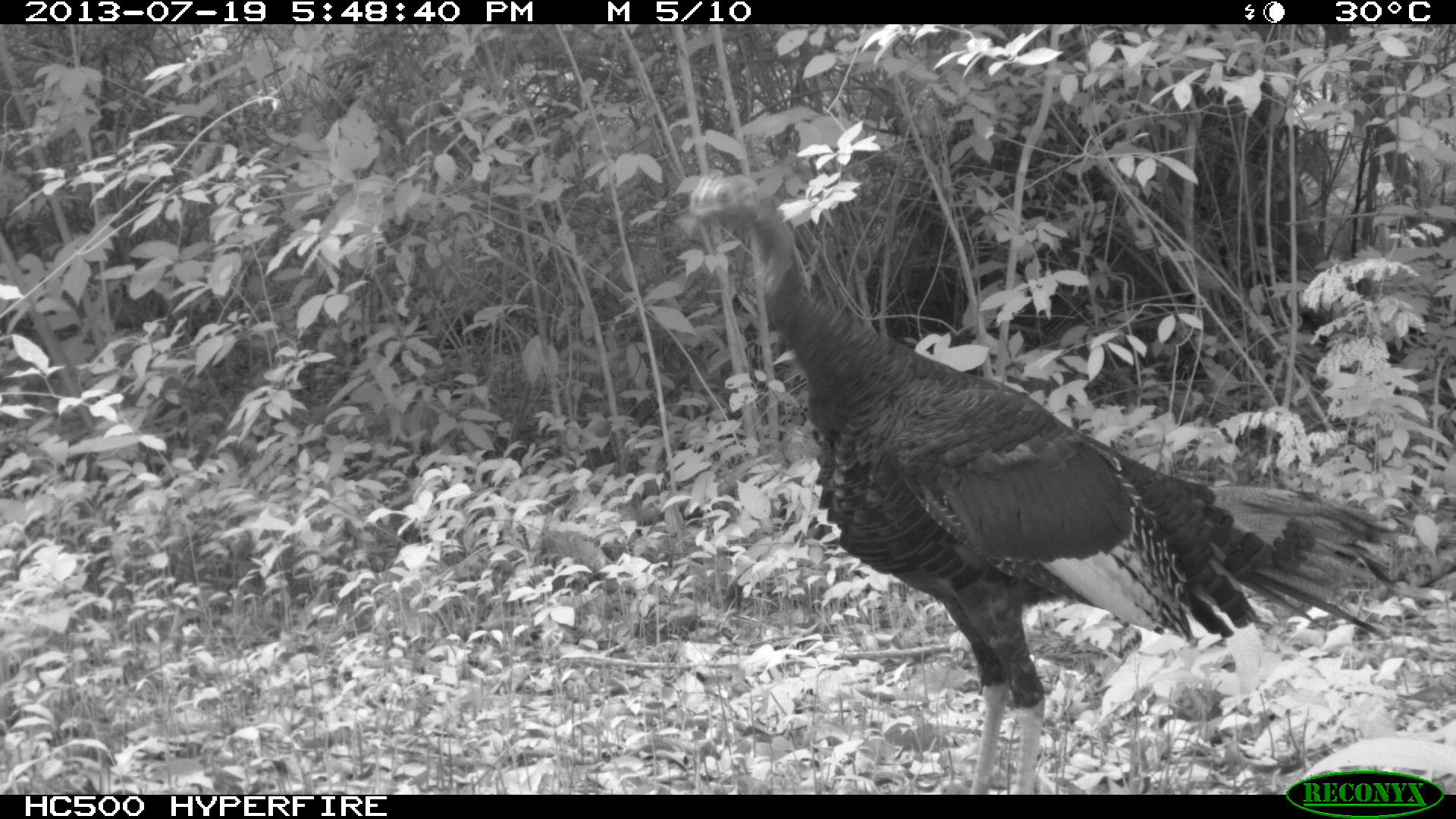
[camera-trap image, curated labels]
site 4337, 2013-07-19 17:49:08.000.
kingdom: Animalia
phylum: Chordata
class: Aves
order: Galliformes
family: Phasianidae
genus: Meleagris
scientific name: Meleagris ocellata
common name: ocellated turkey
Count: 1.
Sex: male.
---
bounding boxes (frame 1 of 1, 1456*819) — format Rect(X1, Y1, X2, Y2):
meleagris ocellata: Rect(678, 170, 1409, 790)